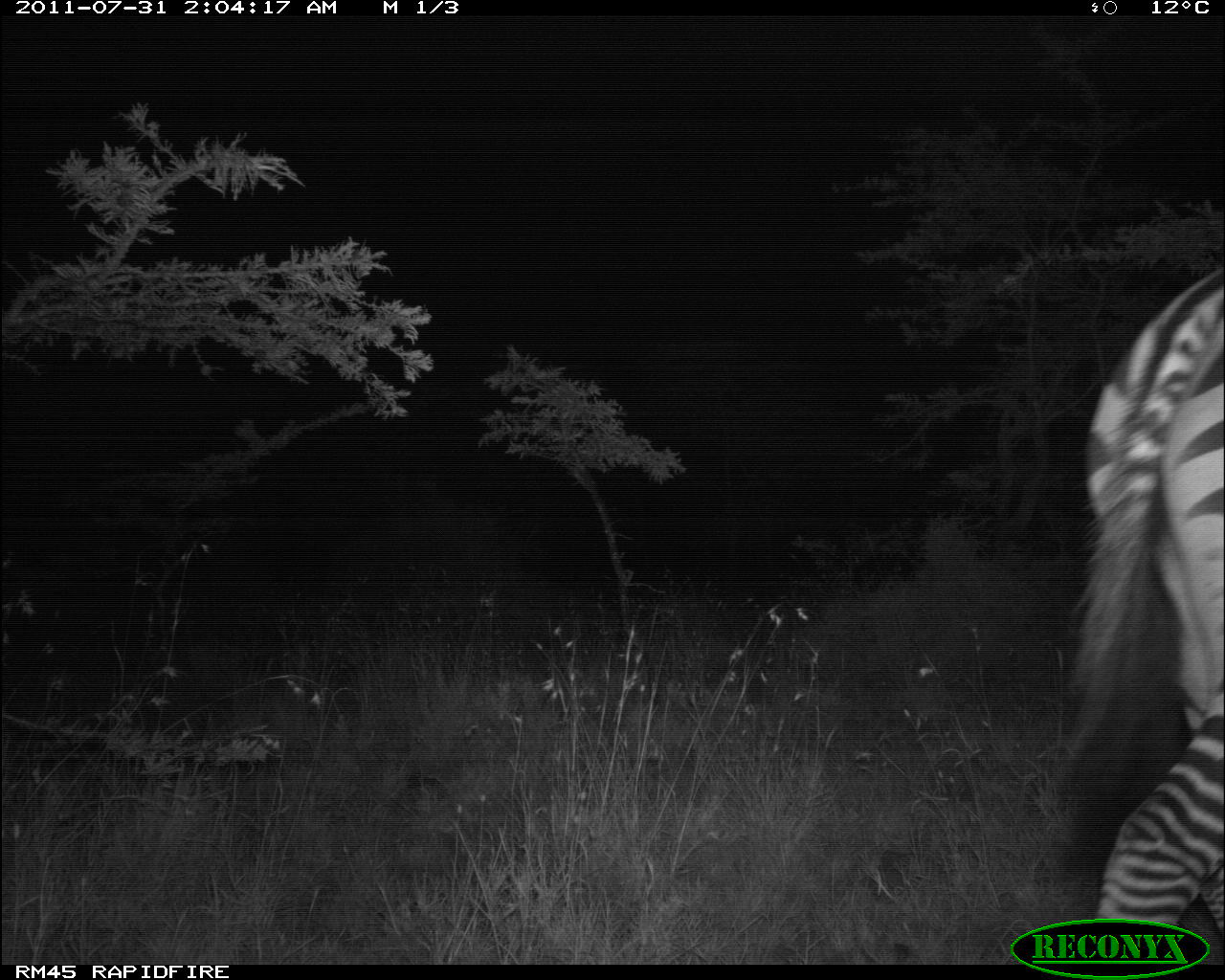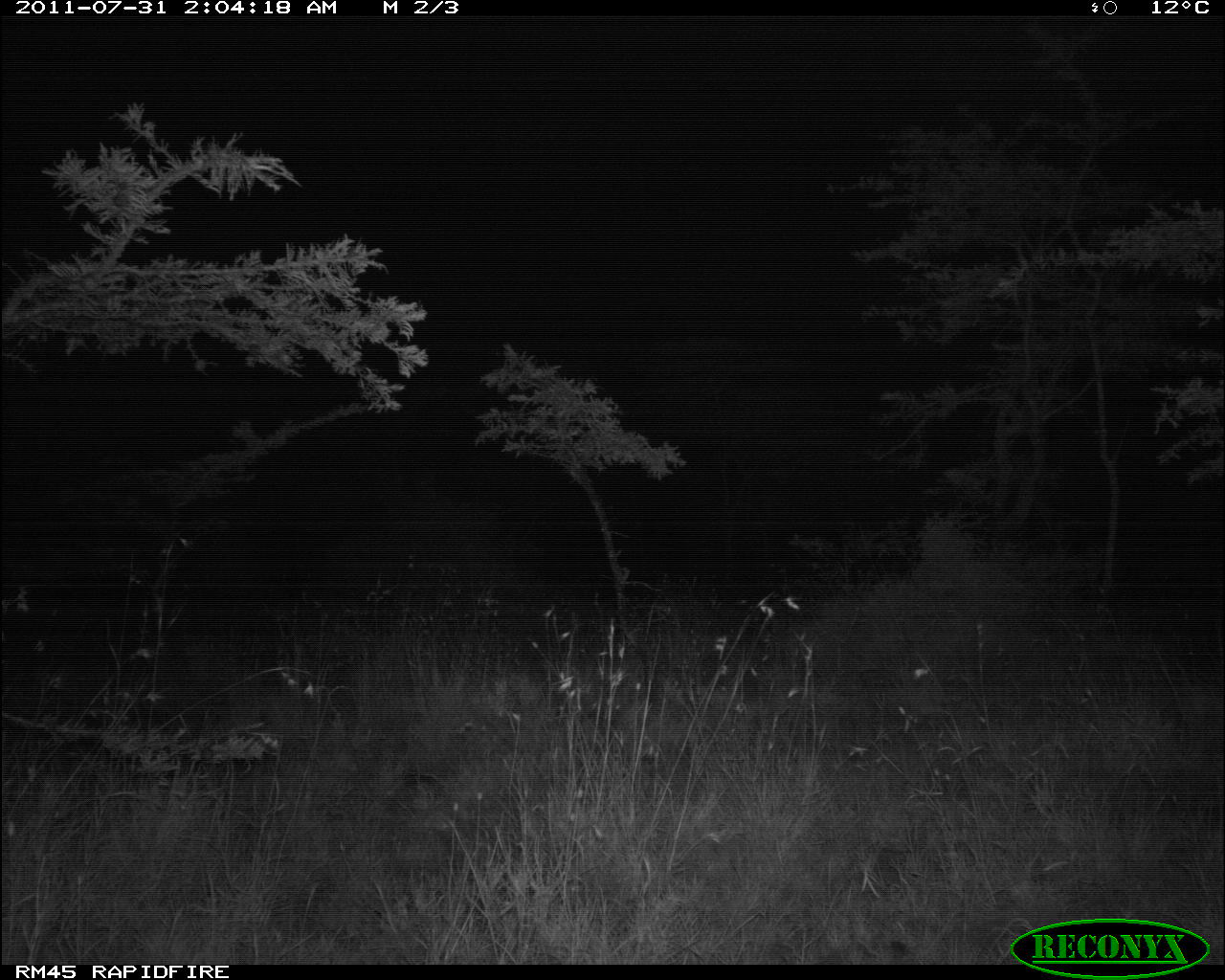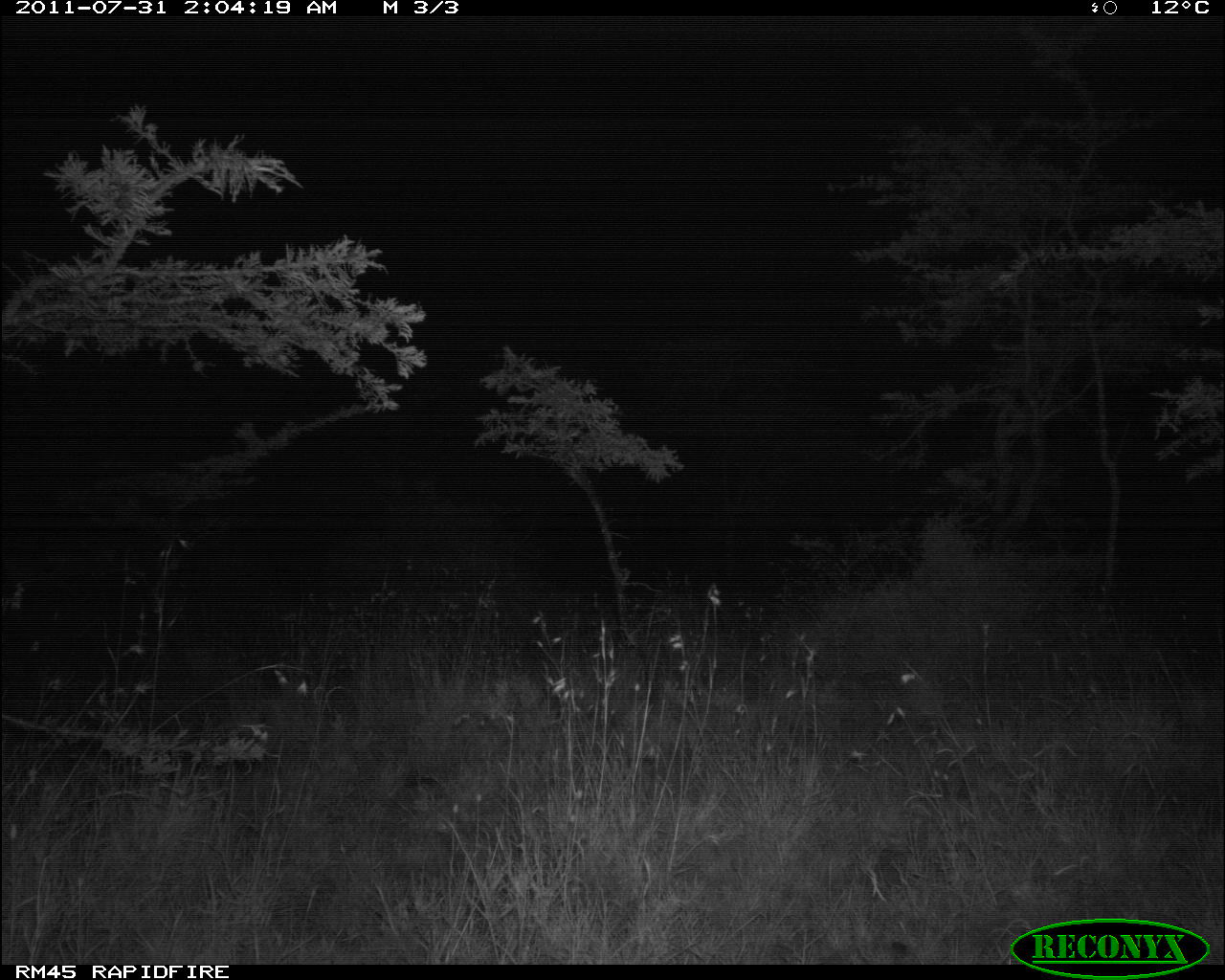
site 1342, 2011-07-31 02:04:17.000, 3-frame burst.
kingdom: Animalia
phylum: Chordata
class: Mammalia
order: Perissodactyla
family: Equidae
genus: Equus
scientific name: Equus quagga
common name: plains zebra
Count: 1.